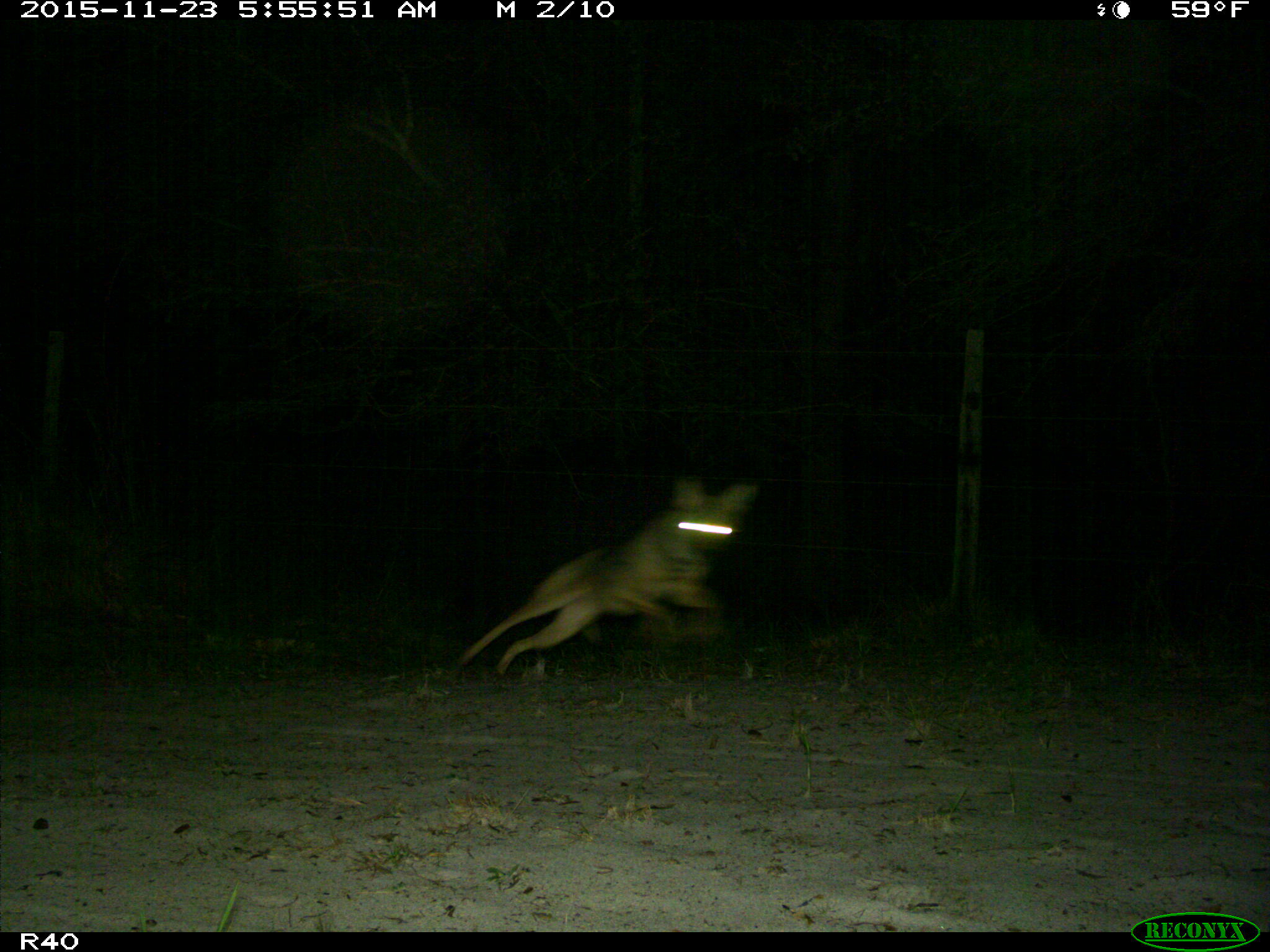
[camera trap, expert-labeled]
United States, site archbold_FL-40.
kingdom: Animalia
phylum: Chordata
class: Mammalia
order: Carnivora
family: Canidae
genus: Canis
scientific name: Canis latrans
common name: coyote